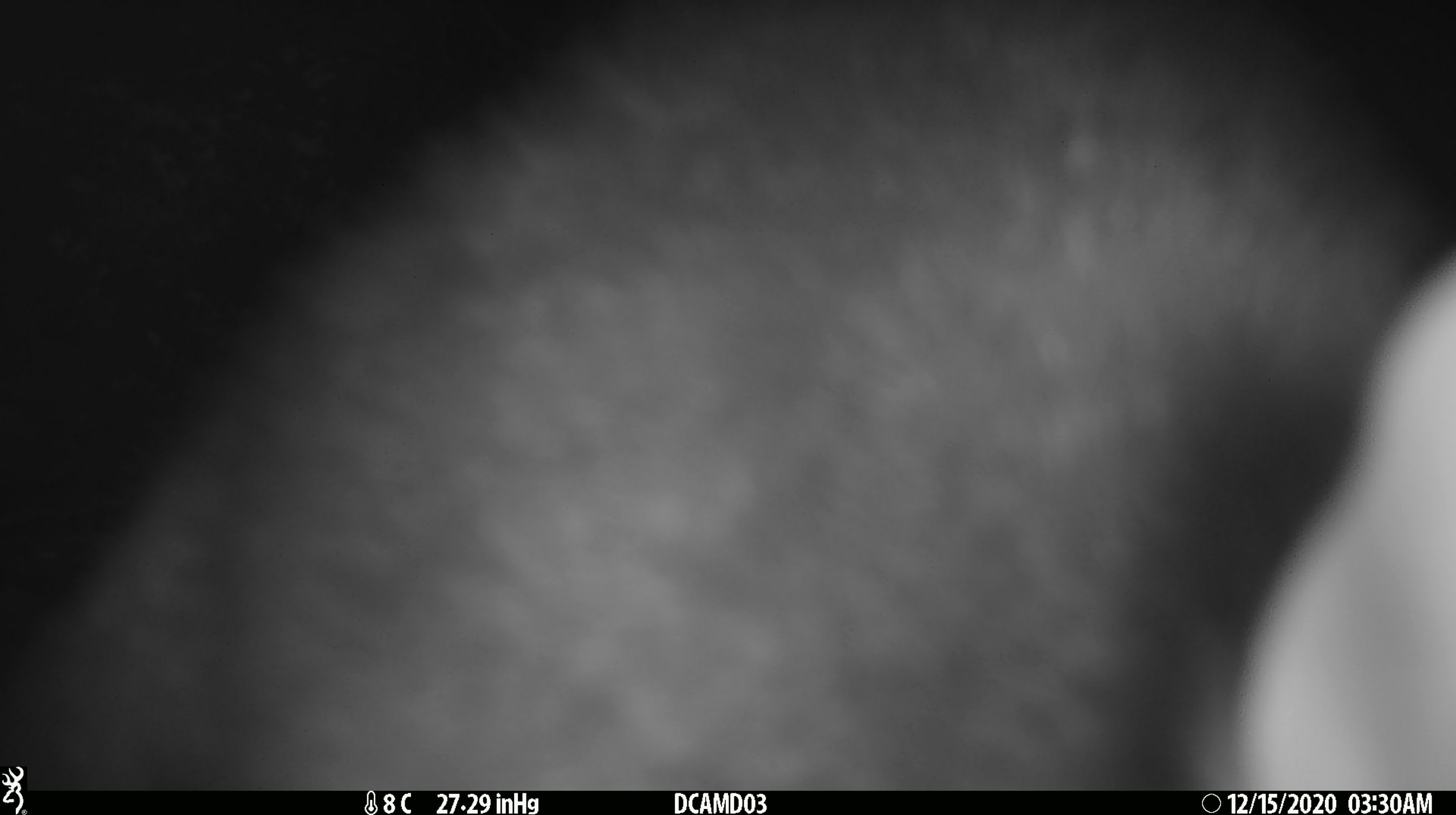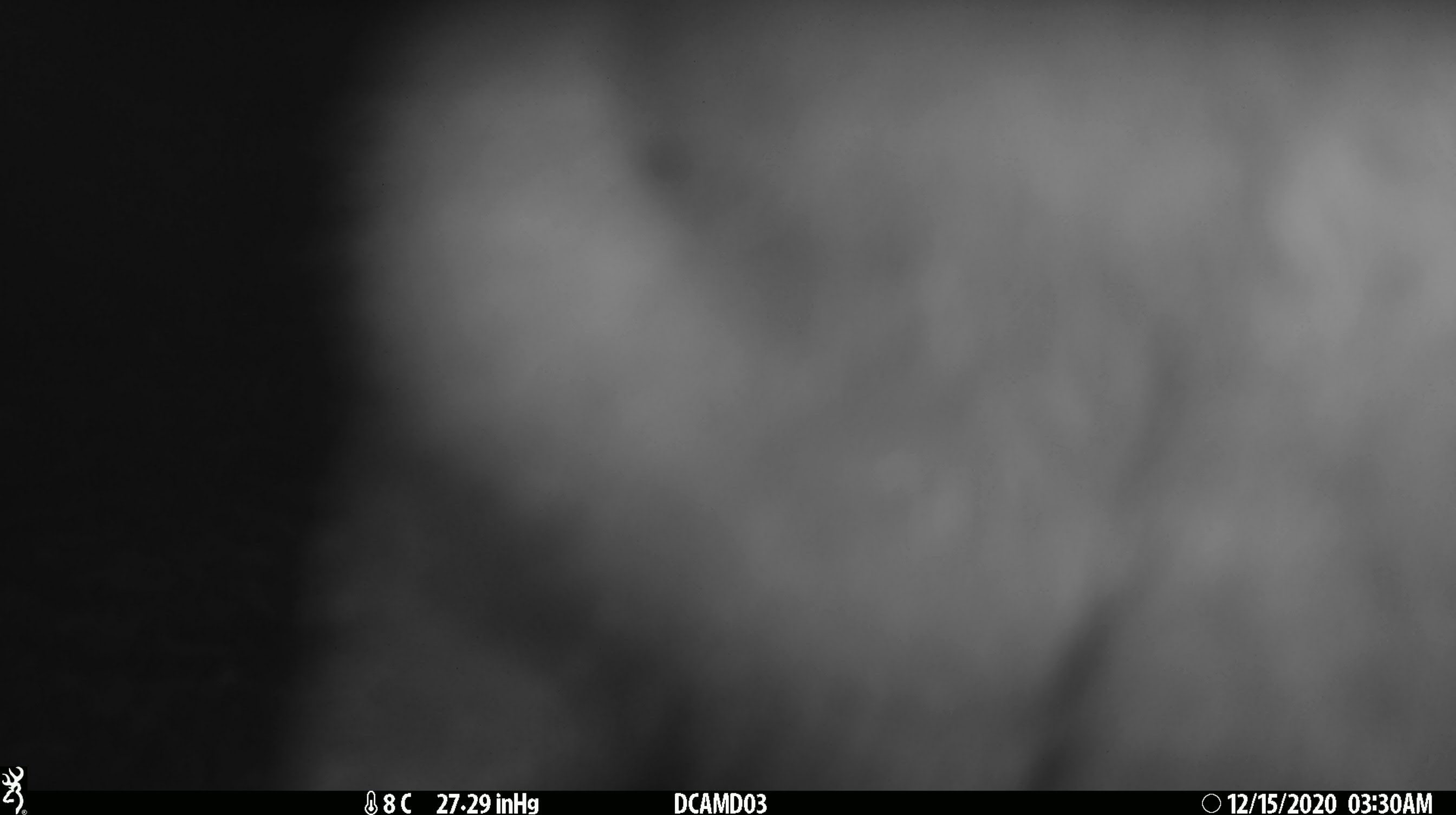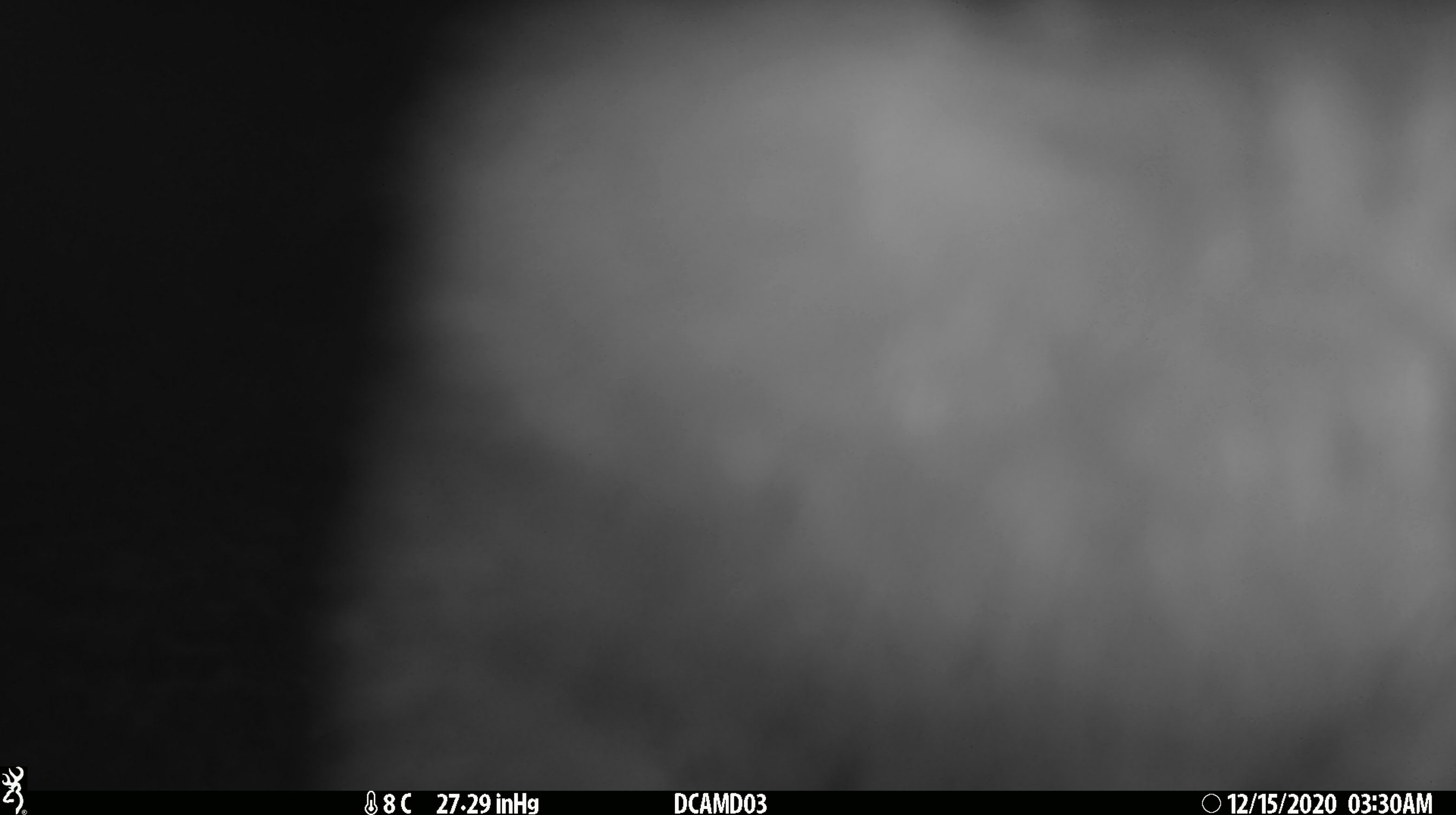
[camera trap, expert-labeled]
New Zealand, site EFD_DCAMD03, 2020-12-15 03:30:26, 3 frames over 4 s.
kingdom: Animalia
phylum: Chordata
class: Mammalia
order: Diprotodontia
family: Phalangeridae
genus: Trichosurus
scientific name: Trichosurus vulpecula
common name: common brushtail possum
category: possum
Possum (common brushtail possum) (Trichosurus vulpecula).